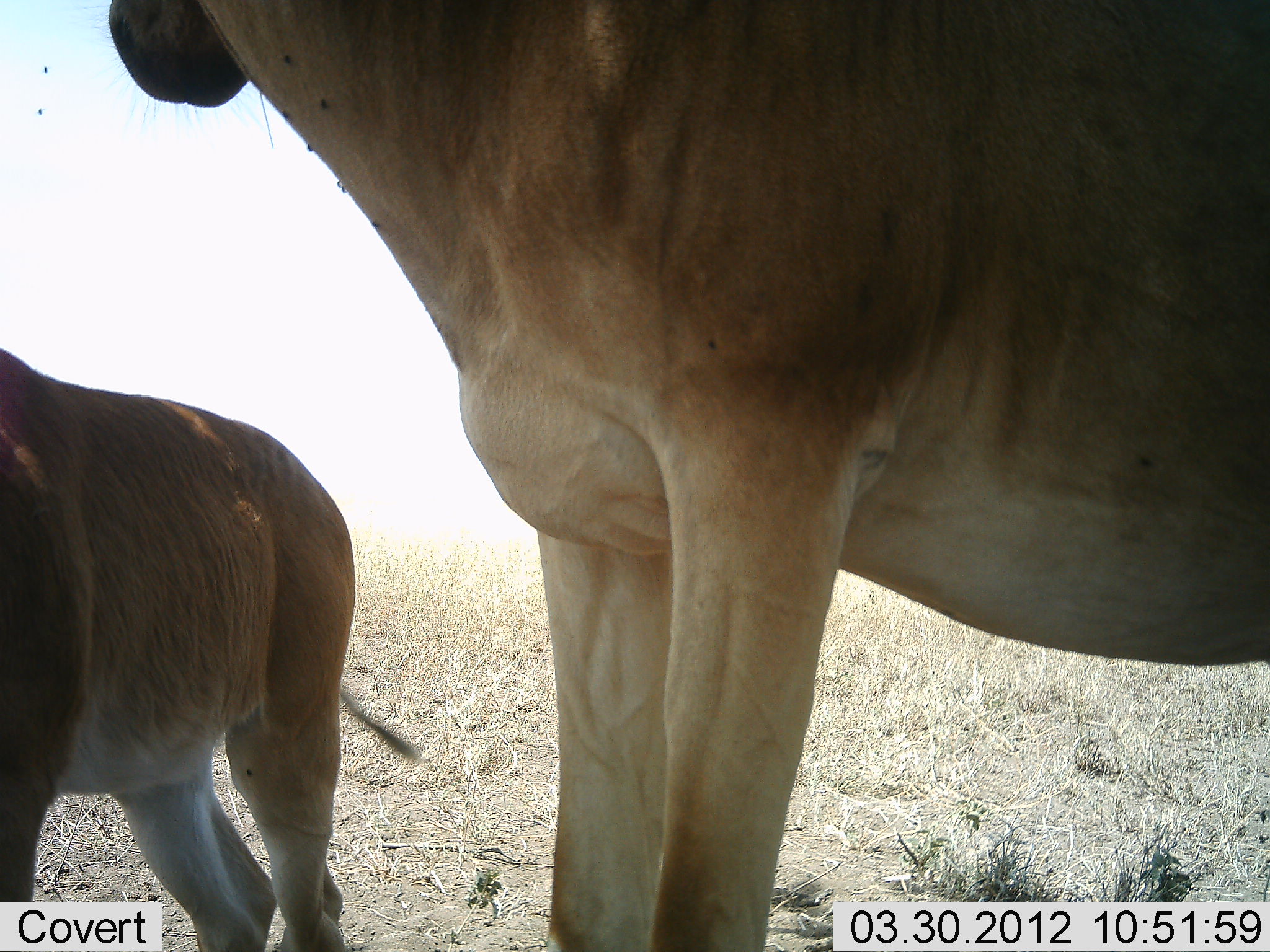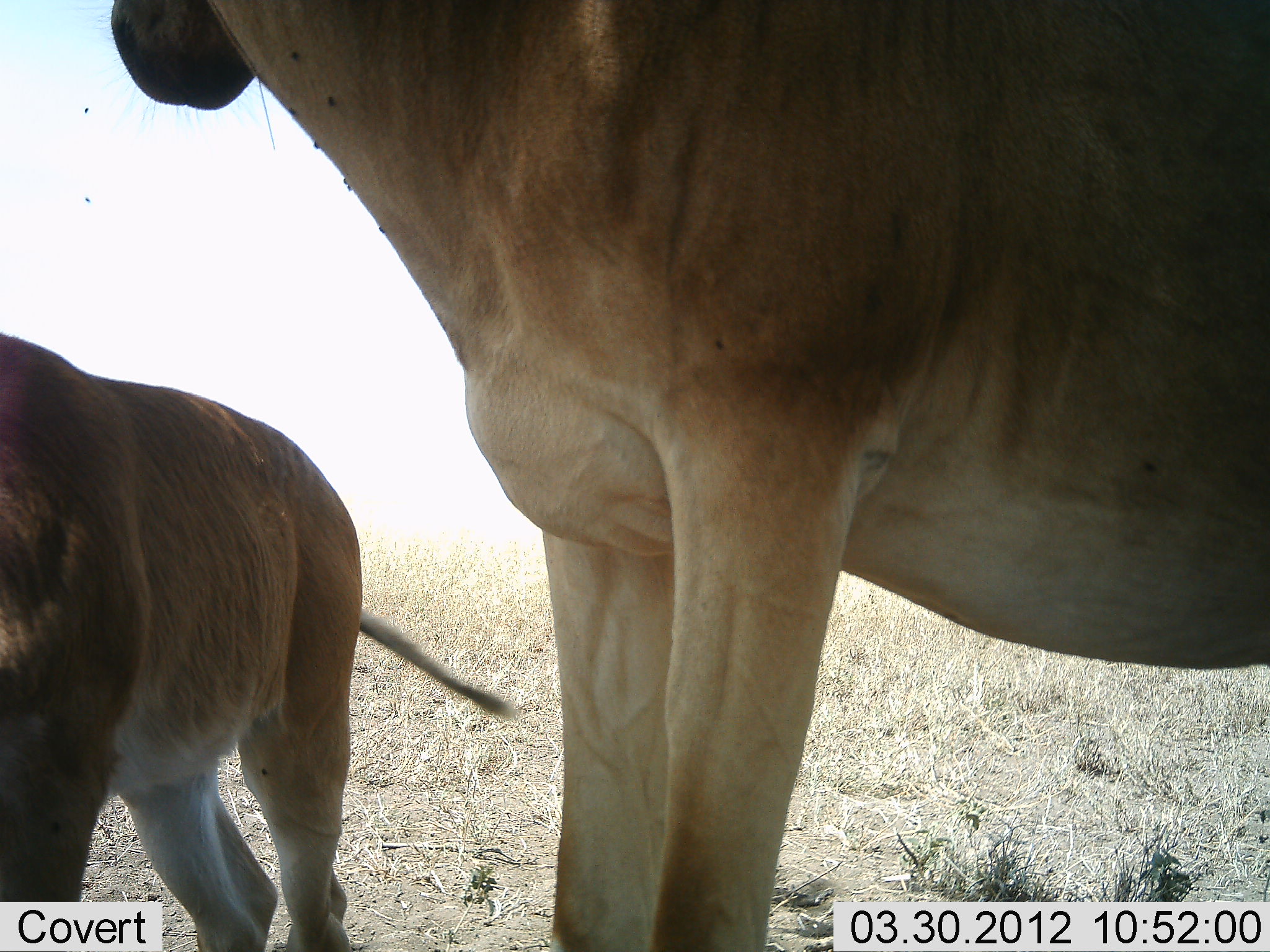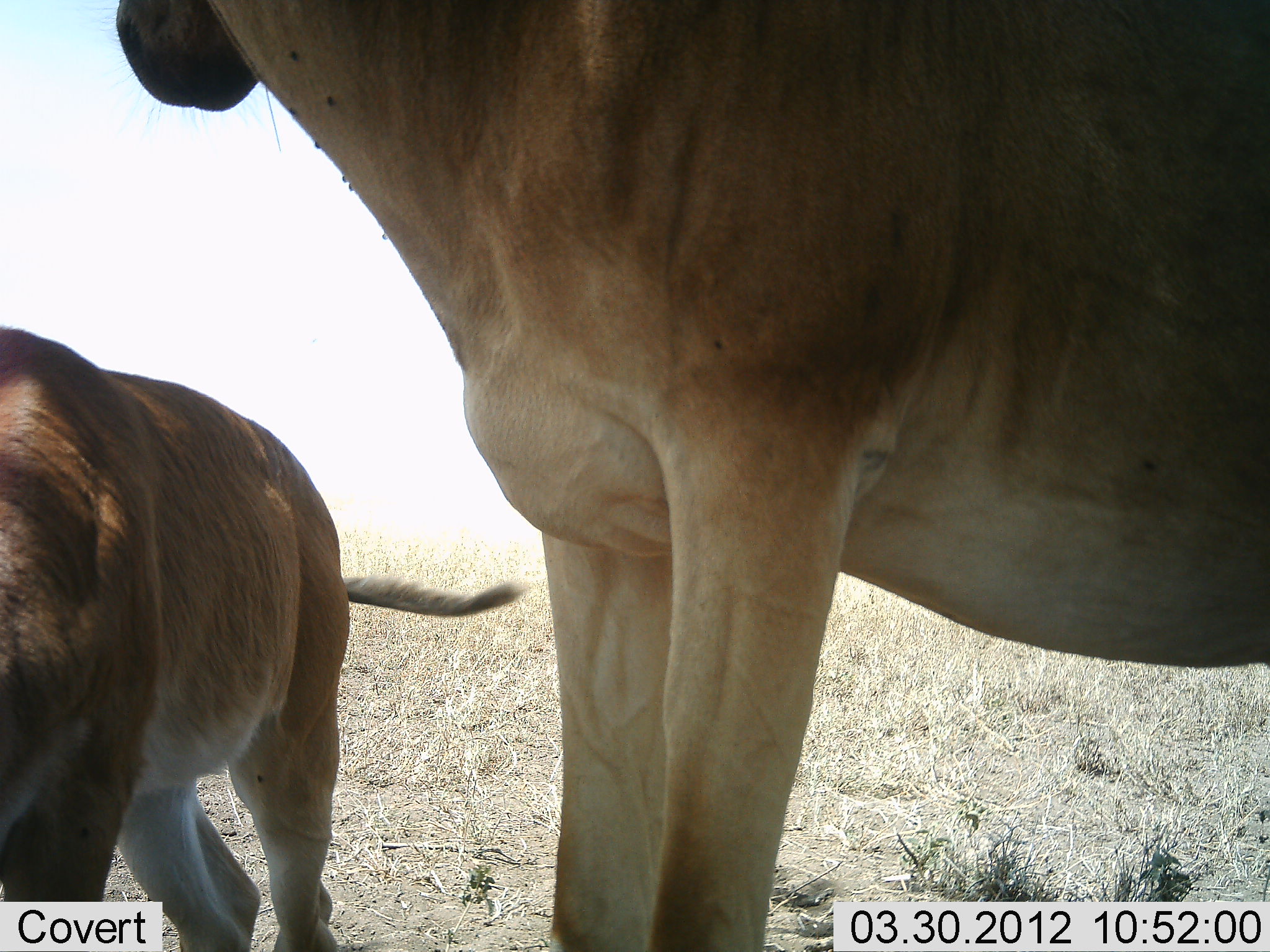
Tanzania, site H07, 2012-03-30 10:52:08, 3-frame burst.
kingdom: Animalia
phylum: Chordata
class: Mammalia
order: Artiodactyla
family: Bovidae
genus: Alcelaphus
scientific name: Alcelaphus buselaphus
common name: hartebeest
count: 2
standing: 100%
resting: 0%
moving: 0%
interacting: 0%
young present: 58%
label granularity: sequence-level